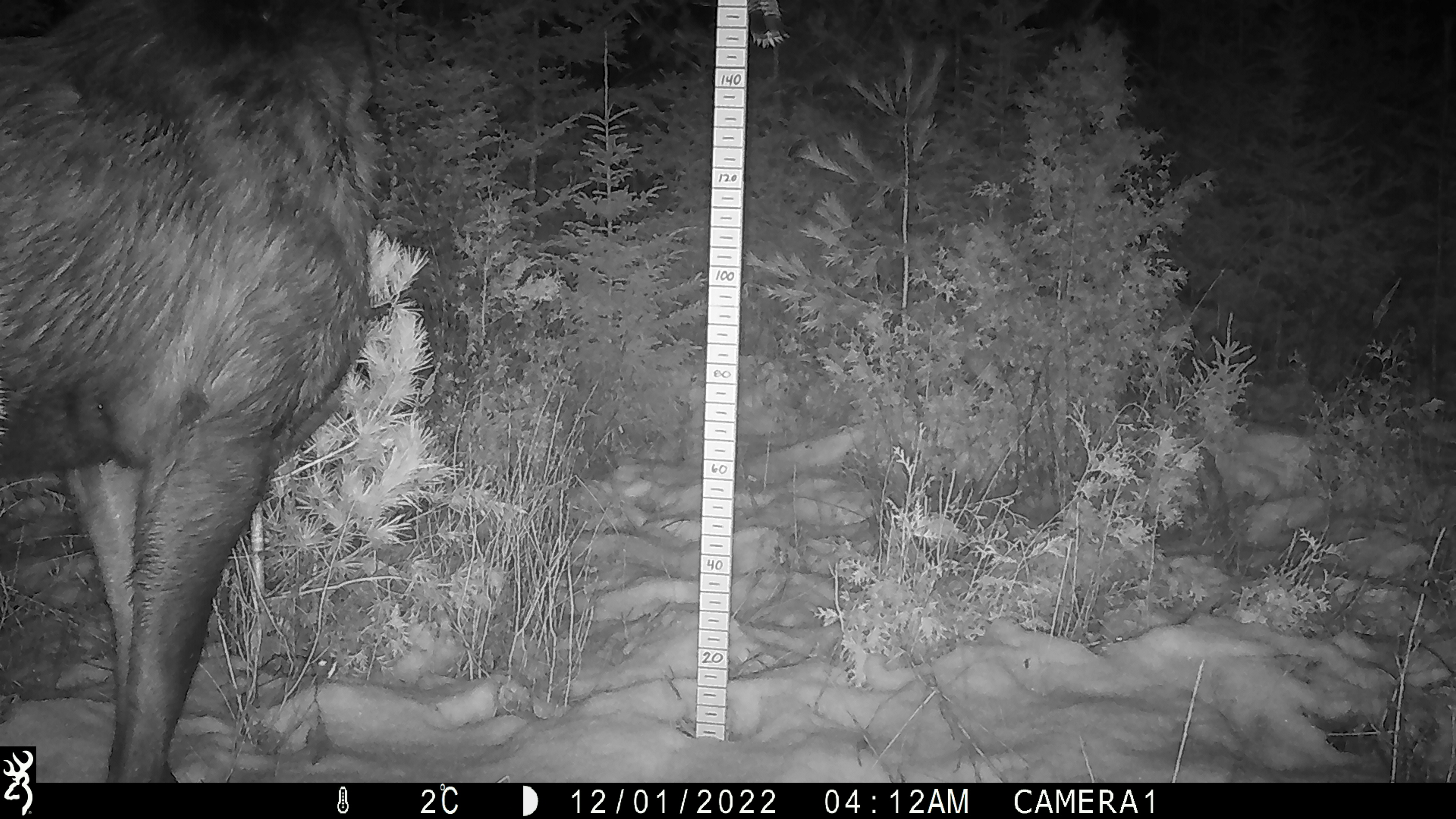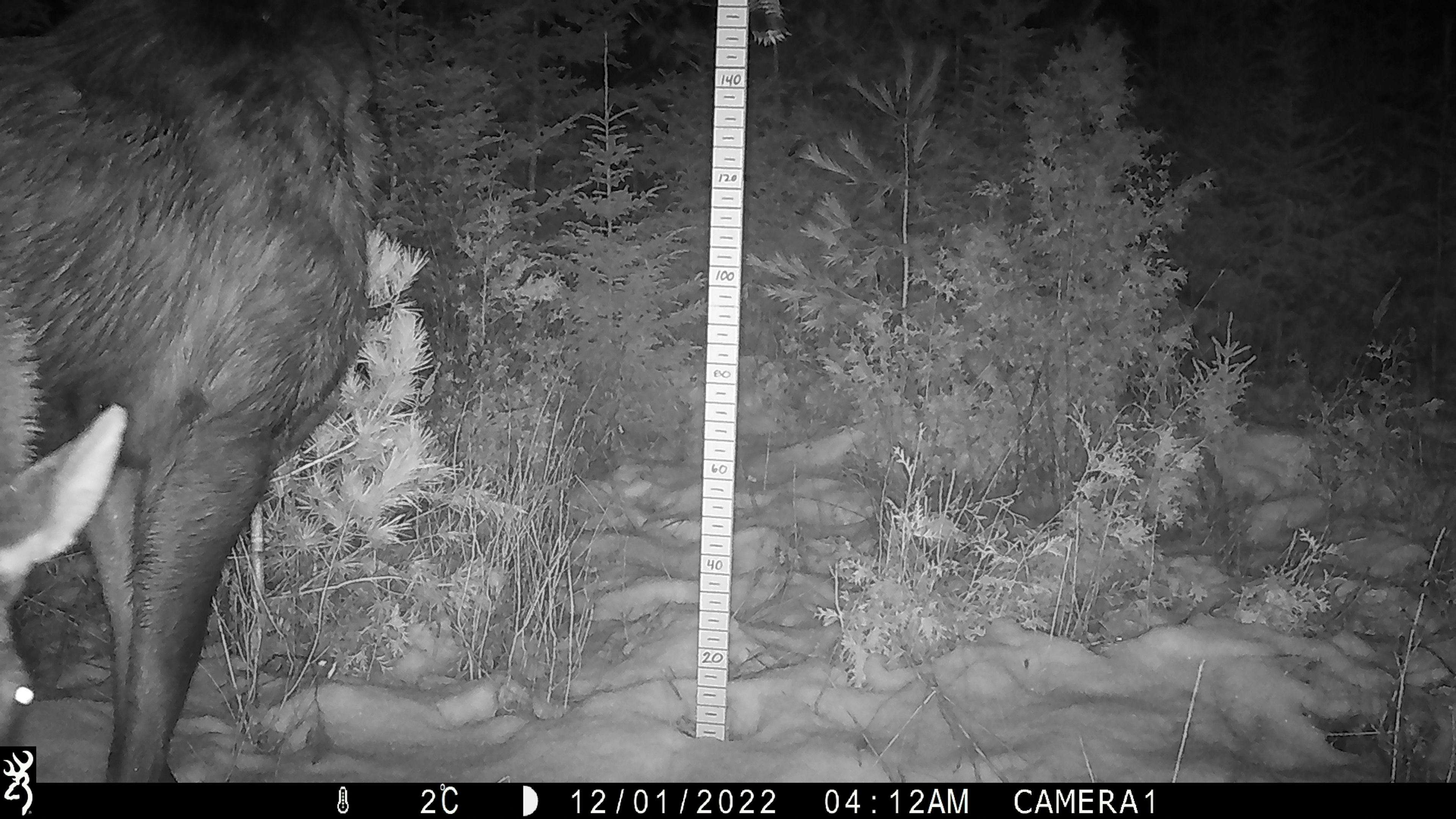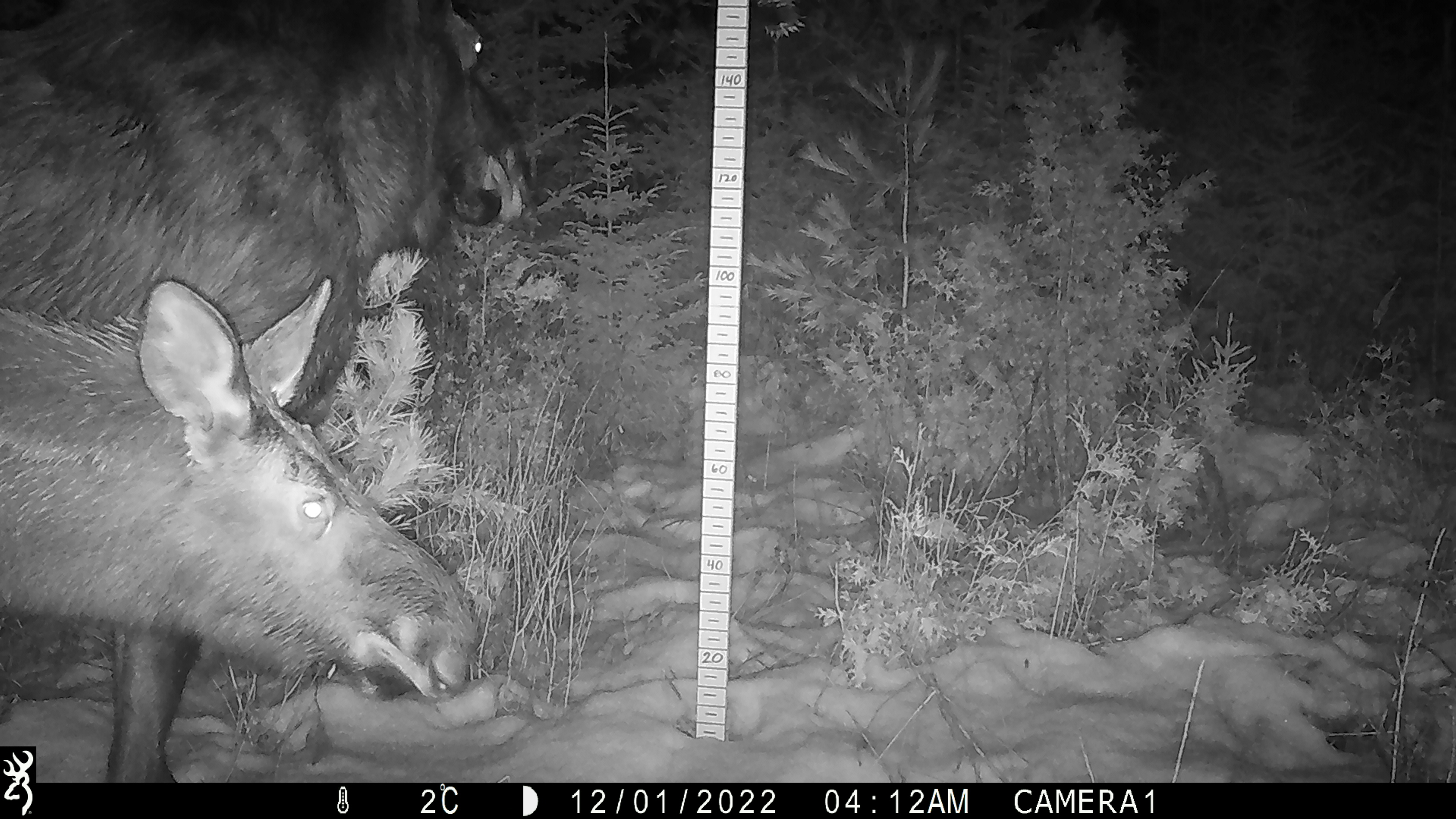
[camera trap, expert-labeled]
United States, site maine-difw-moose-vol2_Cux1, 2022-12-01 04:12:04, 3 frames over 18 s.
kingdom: Animalia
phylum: Chordata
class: Mammalia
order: Artiodactyla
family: Cervidae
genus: Alces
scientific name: Alces alces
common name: moose